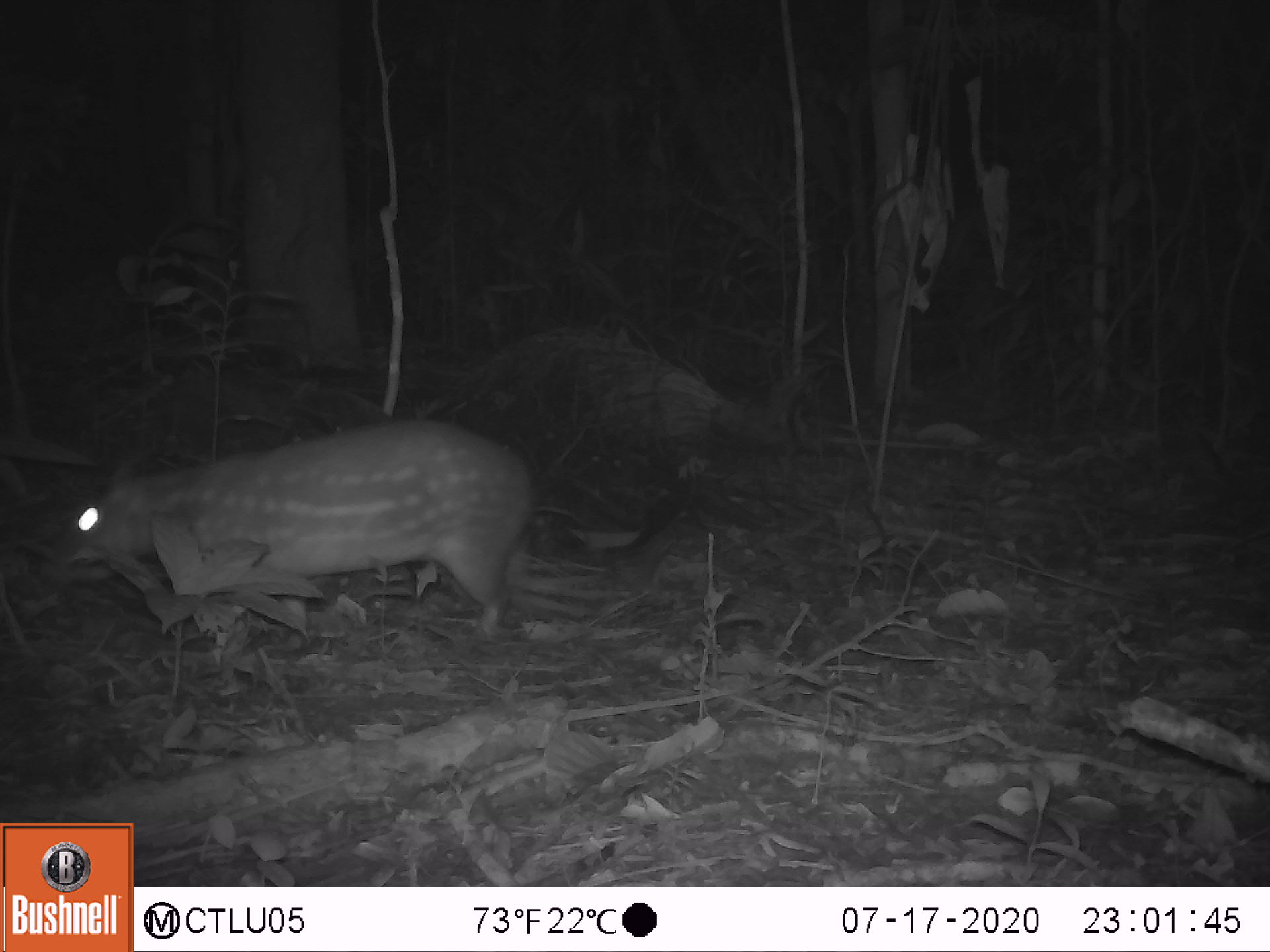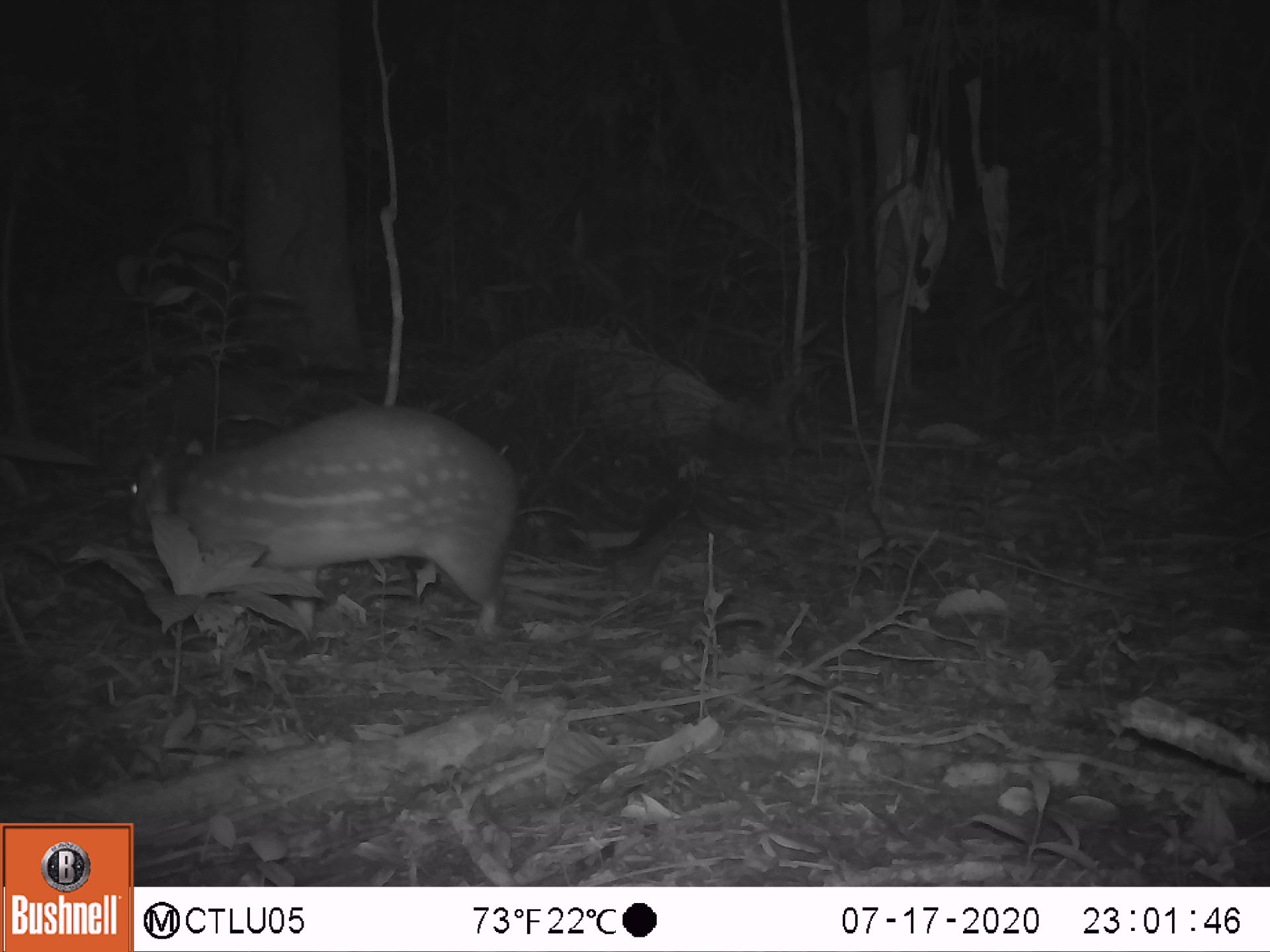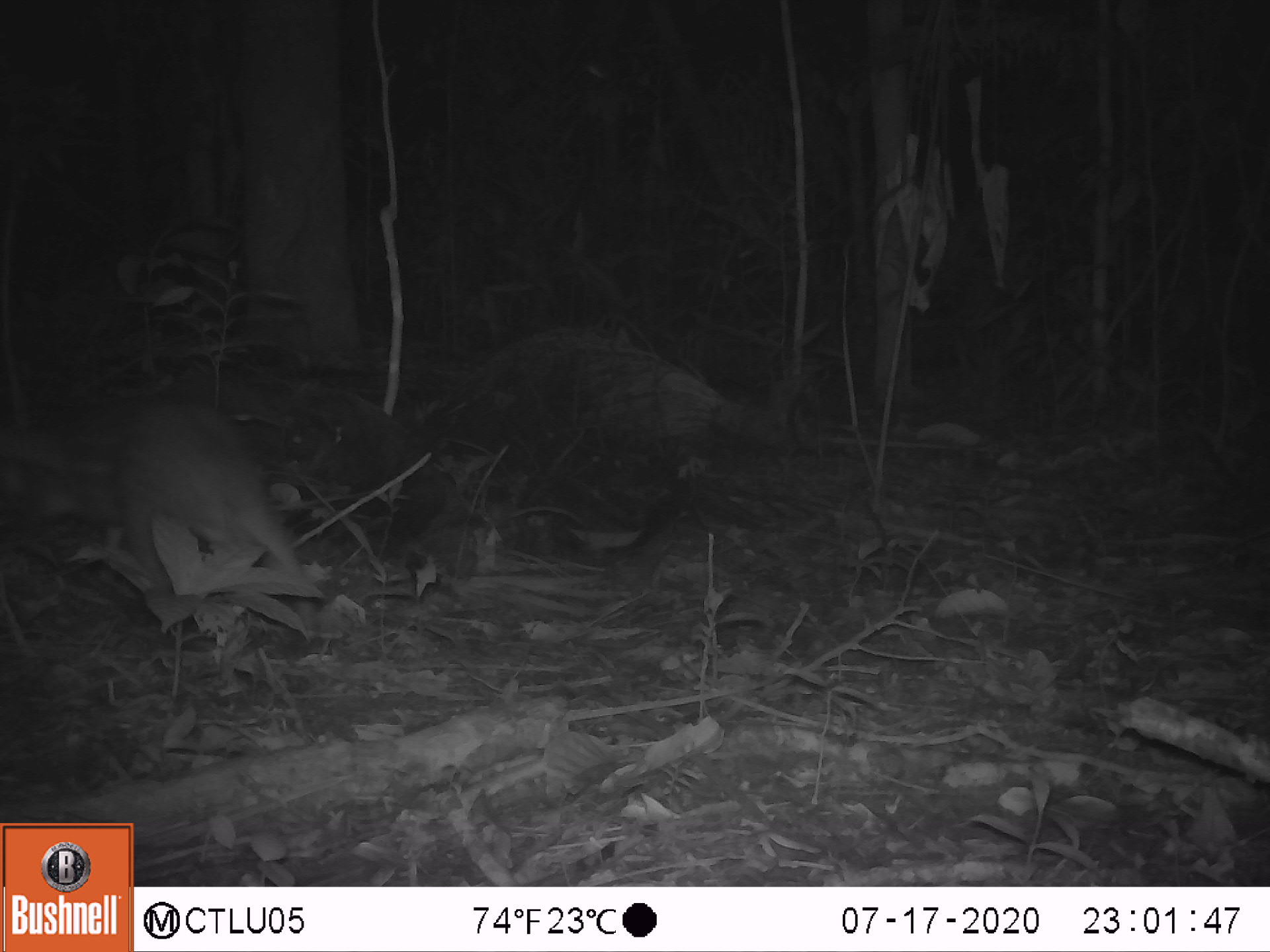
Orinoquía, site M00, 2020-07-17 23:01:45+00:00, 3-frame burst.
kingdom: Animalia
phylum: Chordata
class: Mammalia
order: Rodentia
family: Cuniculidae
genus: Cuniculus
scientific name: Cuniculus paca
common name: spotted paca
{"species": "spotted paca (Cuniculus paca)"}